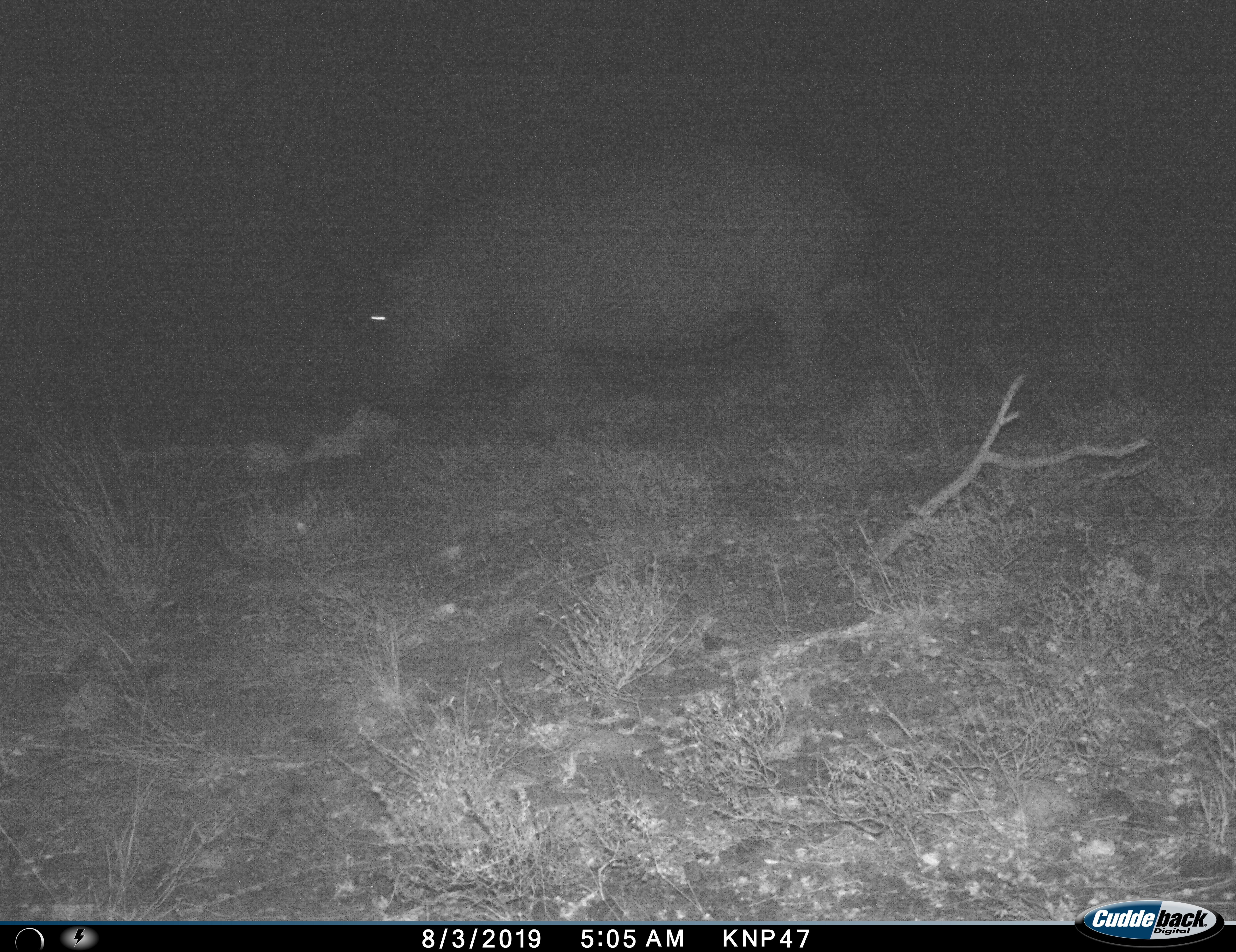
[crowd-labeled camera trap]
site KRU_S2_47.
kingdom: Animalia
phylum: Chordata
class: Mammalia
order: Artiodactyla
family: Hippopotamidae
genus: Hippopotamus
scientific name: Hippopotamus amphibius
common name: hippopotamus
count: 1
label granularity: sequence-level